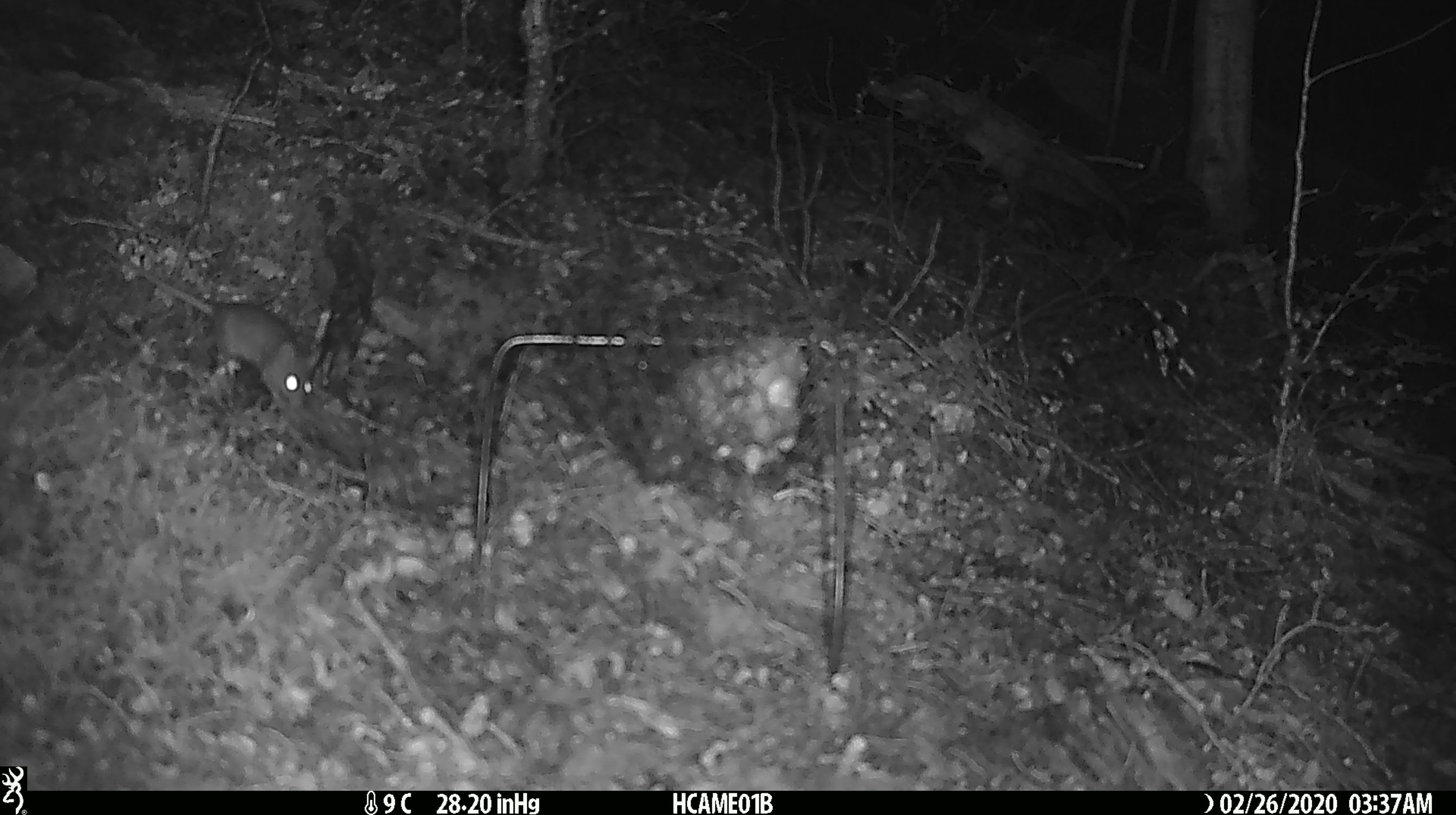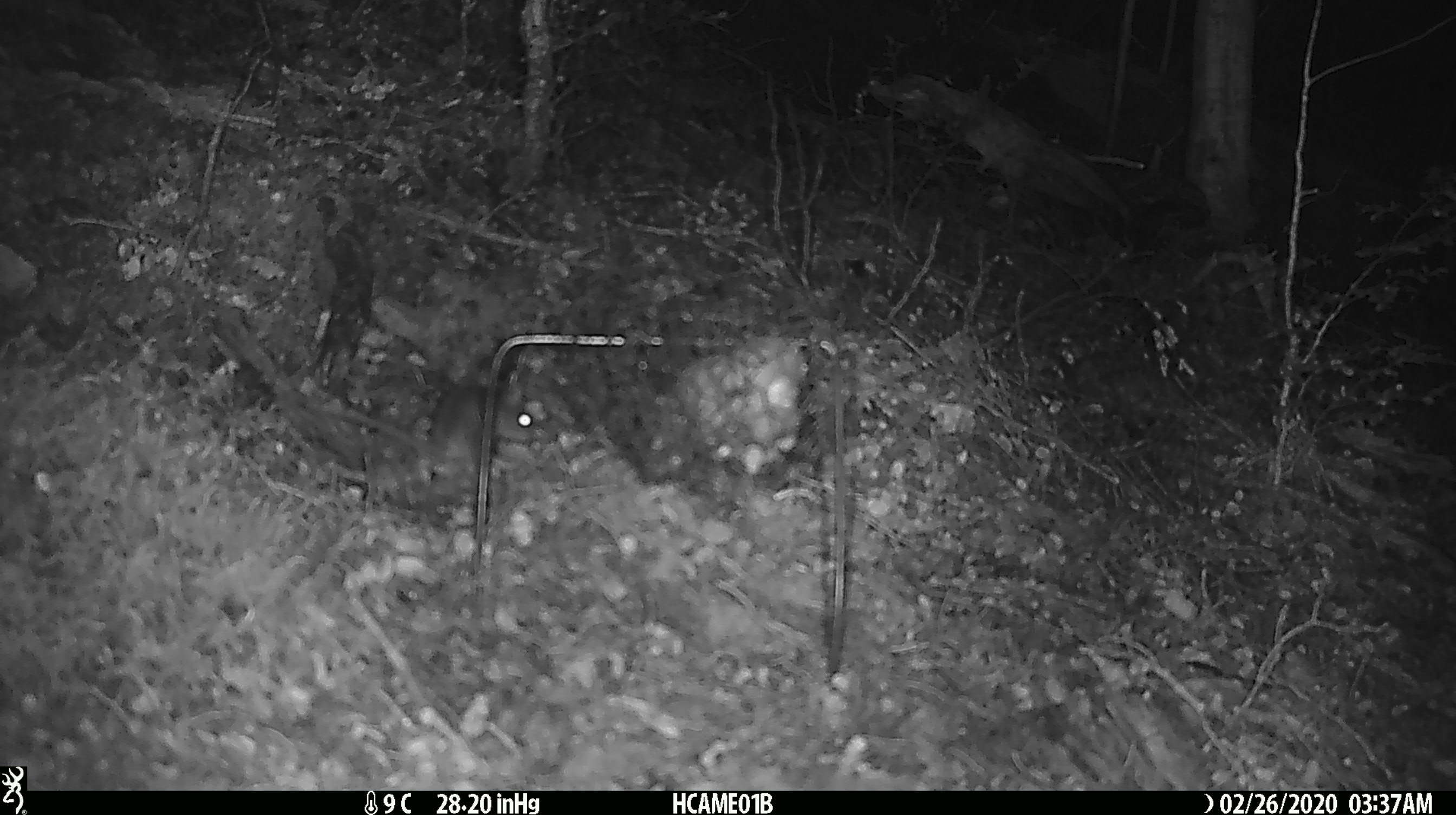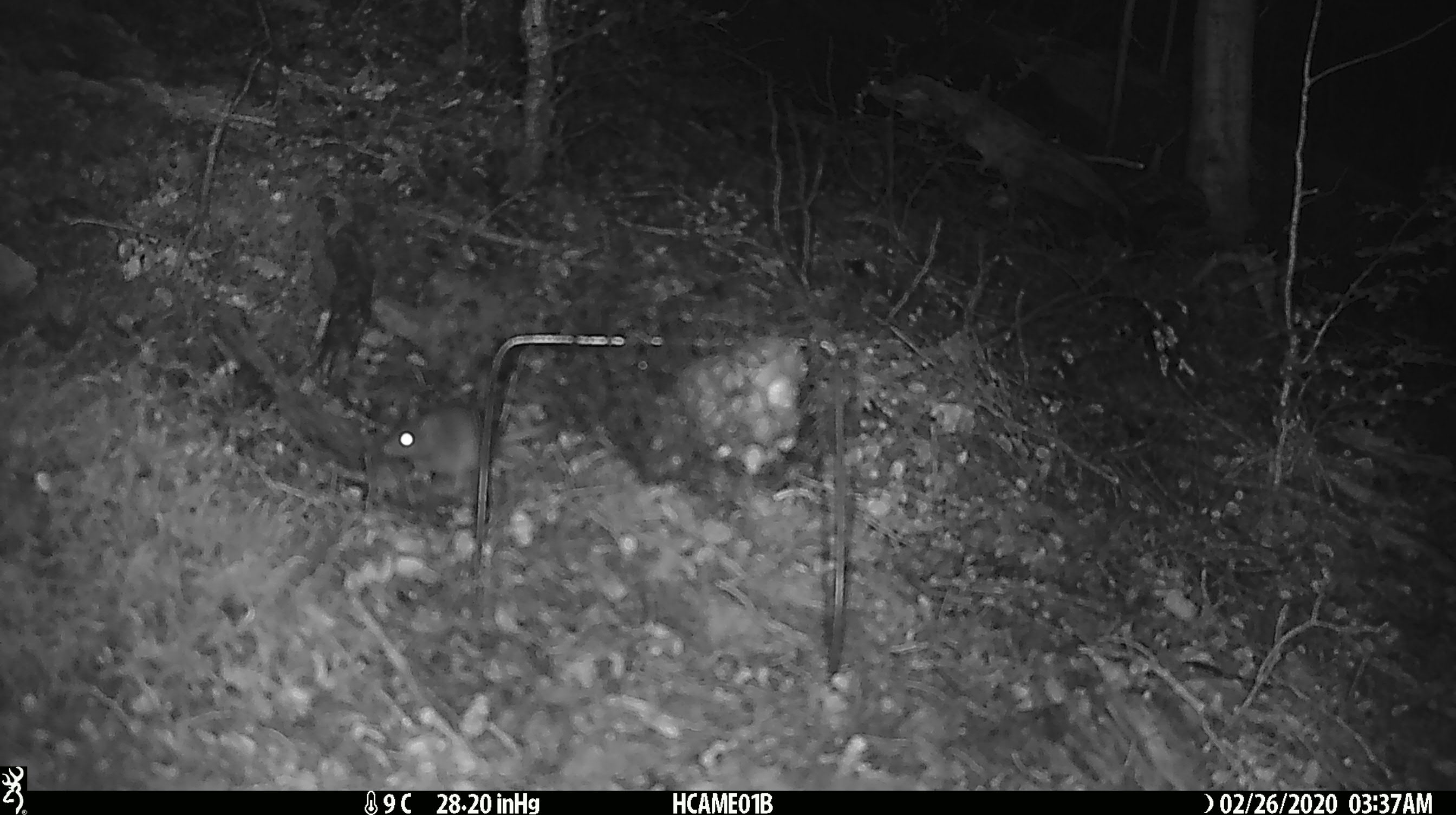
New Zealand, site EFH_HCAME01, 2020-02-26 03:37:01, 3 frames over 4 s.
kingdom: Animalia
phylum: Chordata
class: Mammalia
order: Rodentia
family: Muridae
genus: Mus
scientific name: Mus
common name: mouse